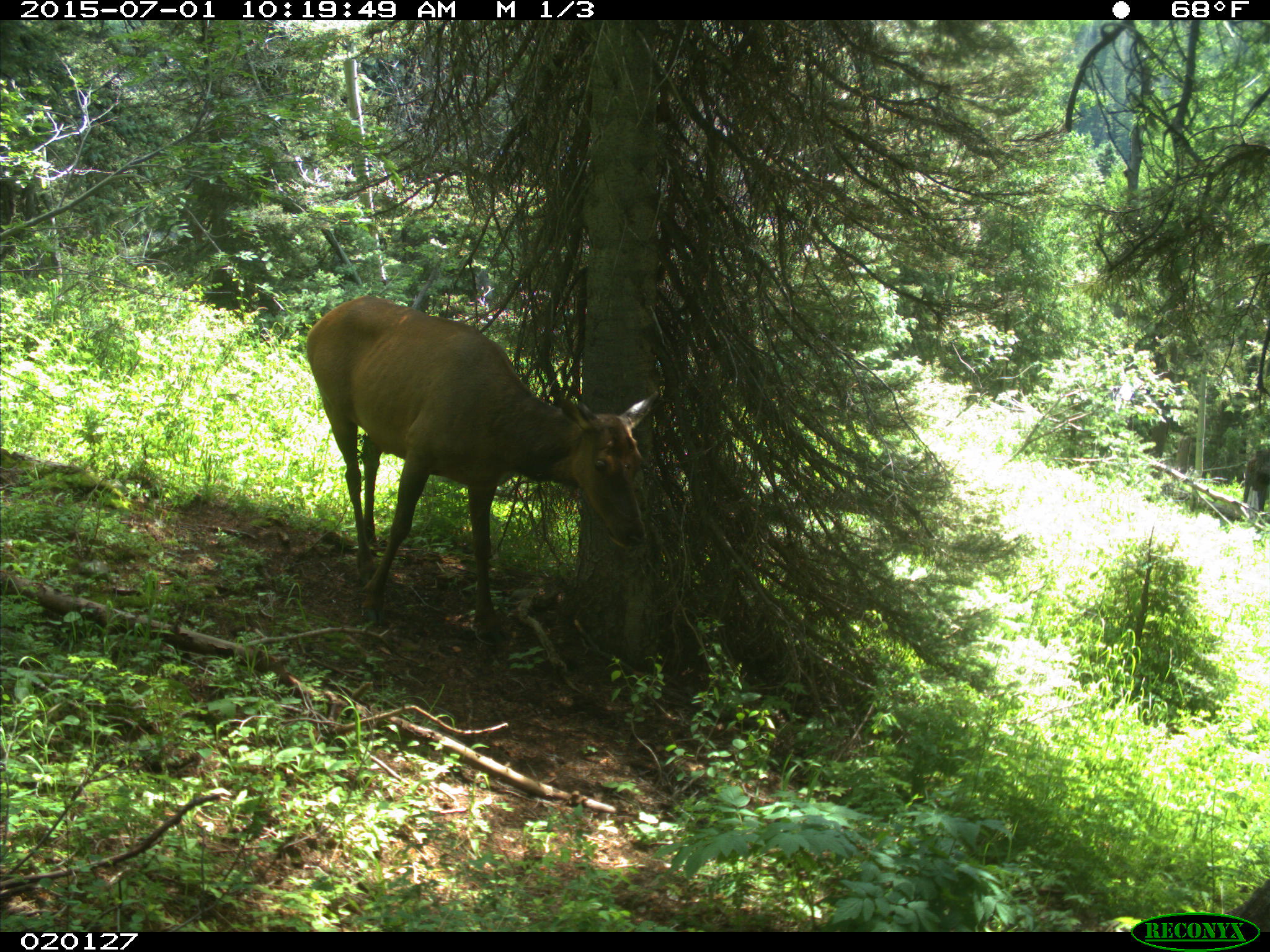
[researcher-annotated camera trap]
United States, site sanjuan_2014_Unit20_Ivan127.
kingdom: Animalia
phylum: Chordata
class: Mammalia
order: Artiodactyla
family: Cervidae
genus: Cervus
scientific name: Cervus elaphus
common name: red deer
Cervus elaphus (red deer).